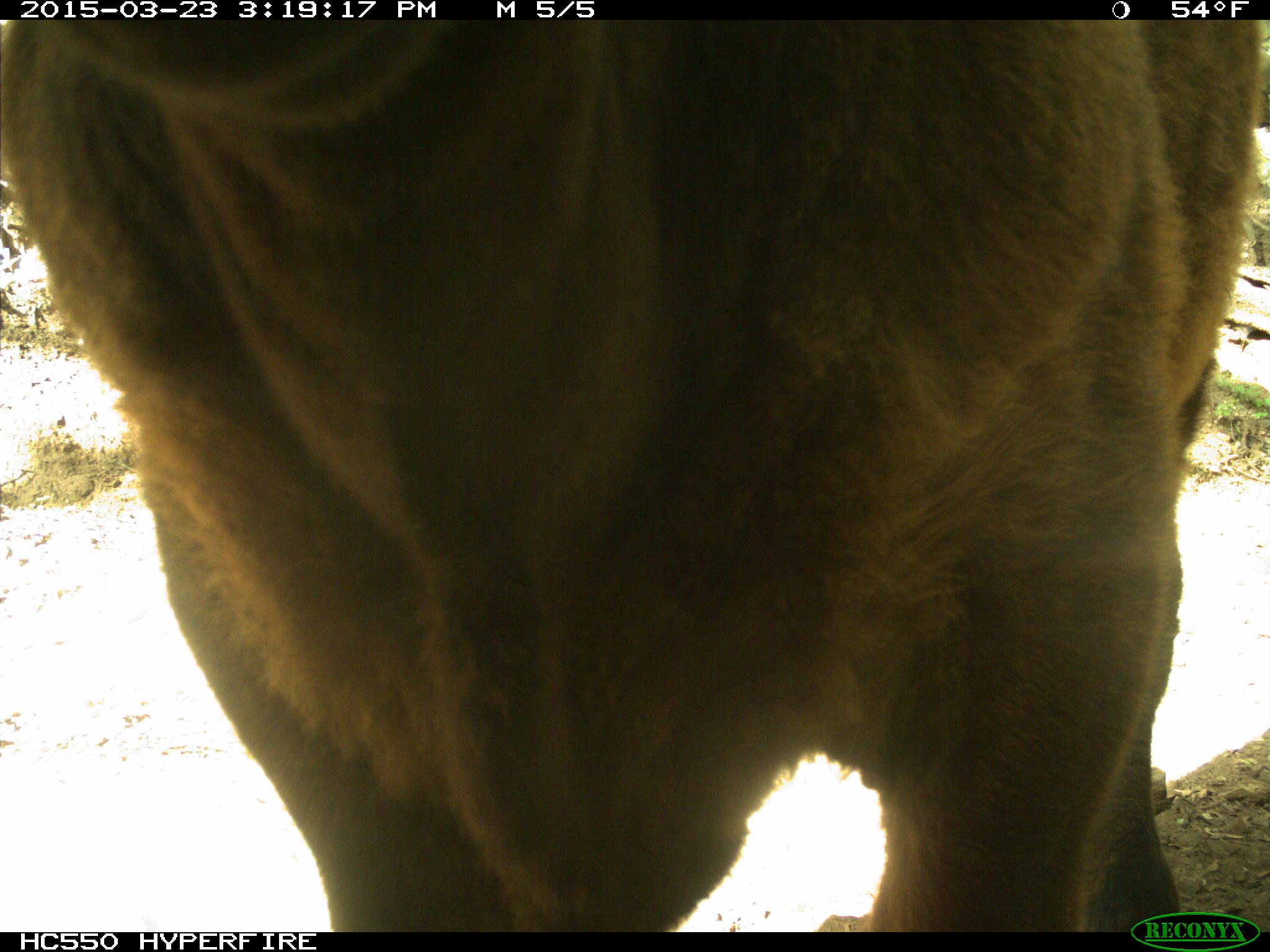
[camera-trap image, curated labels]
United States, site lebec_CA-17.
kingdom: Animalia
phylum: Chordata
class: Mammalia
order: Artiodactyla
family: Bovidae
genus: Bos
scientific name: Bos taurus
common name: domestic cow